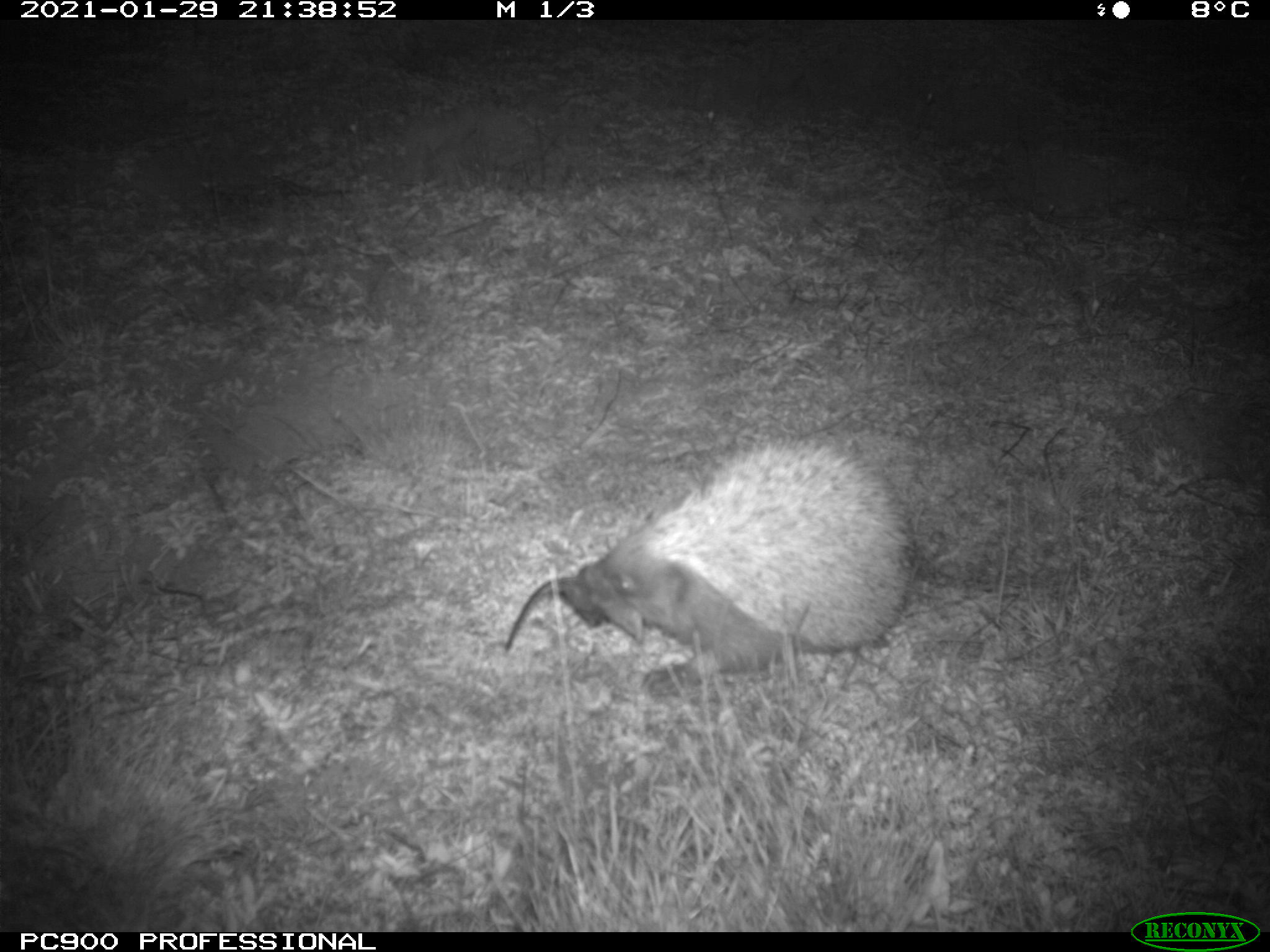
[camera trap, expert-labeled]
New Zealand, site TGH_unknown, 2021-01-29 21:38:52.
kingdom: Animalia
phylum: Chordata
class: Mammalia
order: Eulipotyphla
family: Erinaceidae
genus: Erinaceus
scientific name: Erinaceus europaeus europaeus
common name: european hedgehog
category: hedgehog